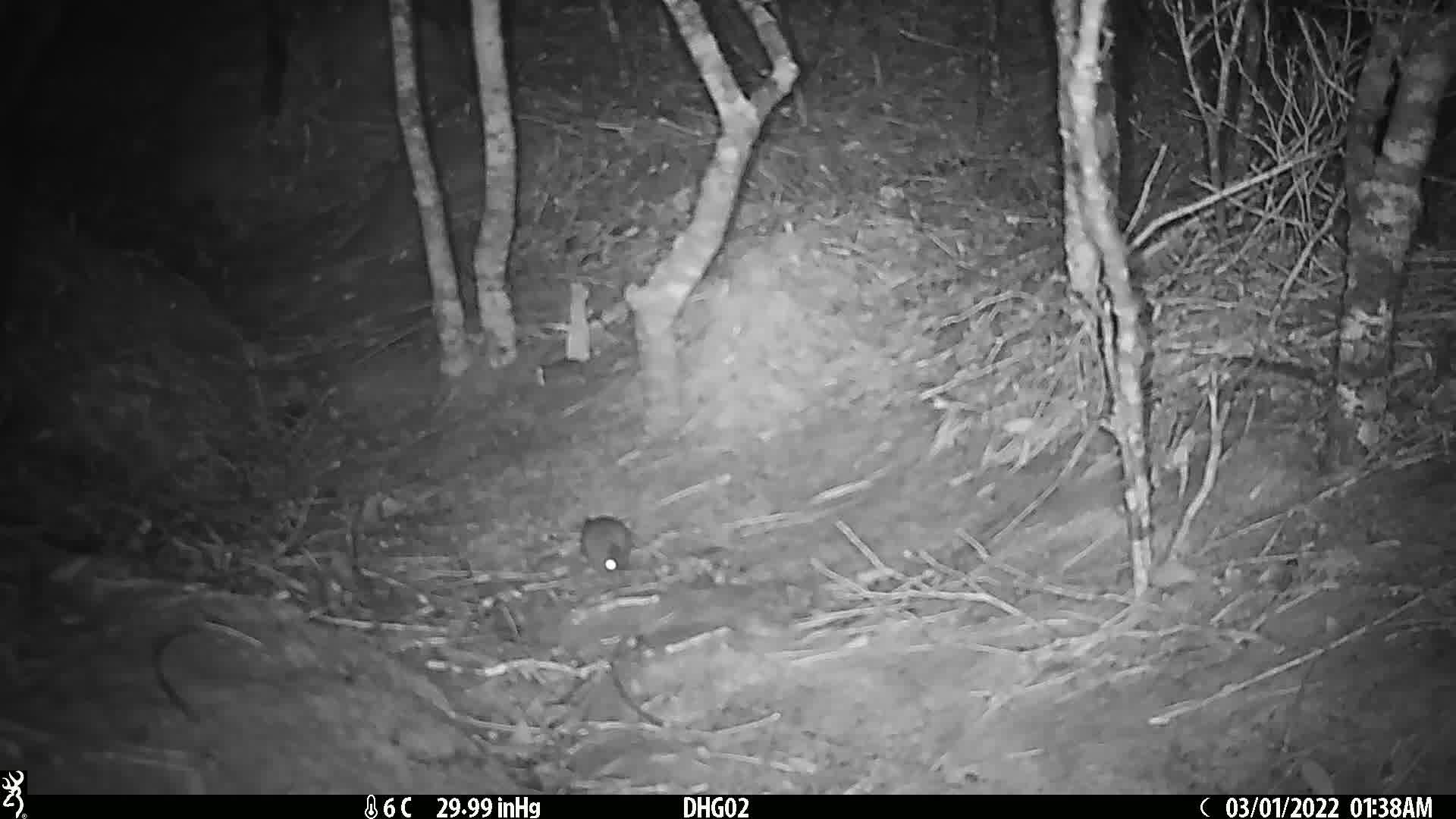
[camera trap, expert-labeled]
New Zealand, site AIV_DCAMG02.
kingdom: Animalia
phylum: Chordata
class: Mammalia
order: Rodentia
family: Muridae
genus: Mus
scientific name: Mus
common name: mouse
Mouse (Mus).